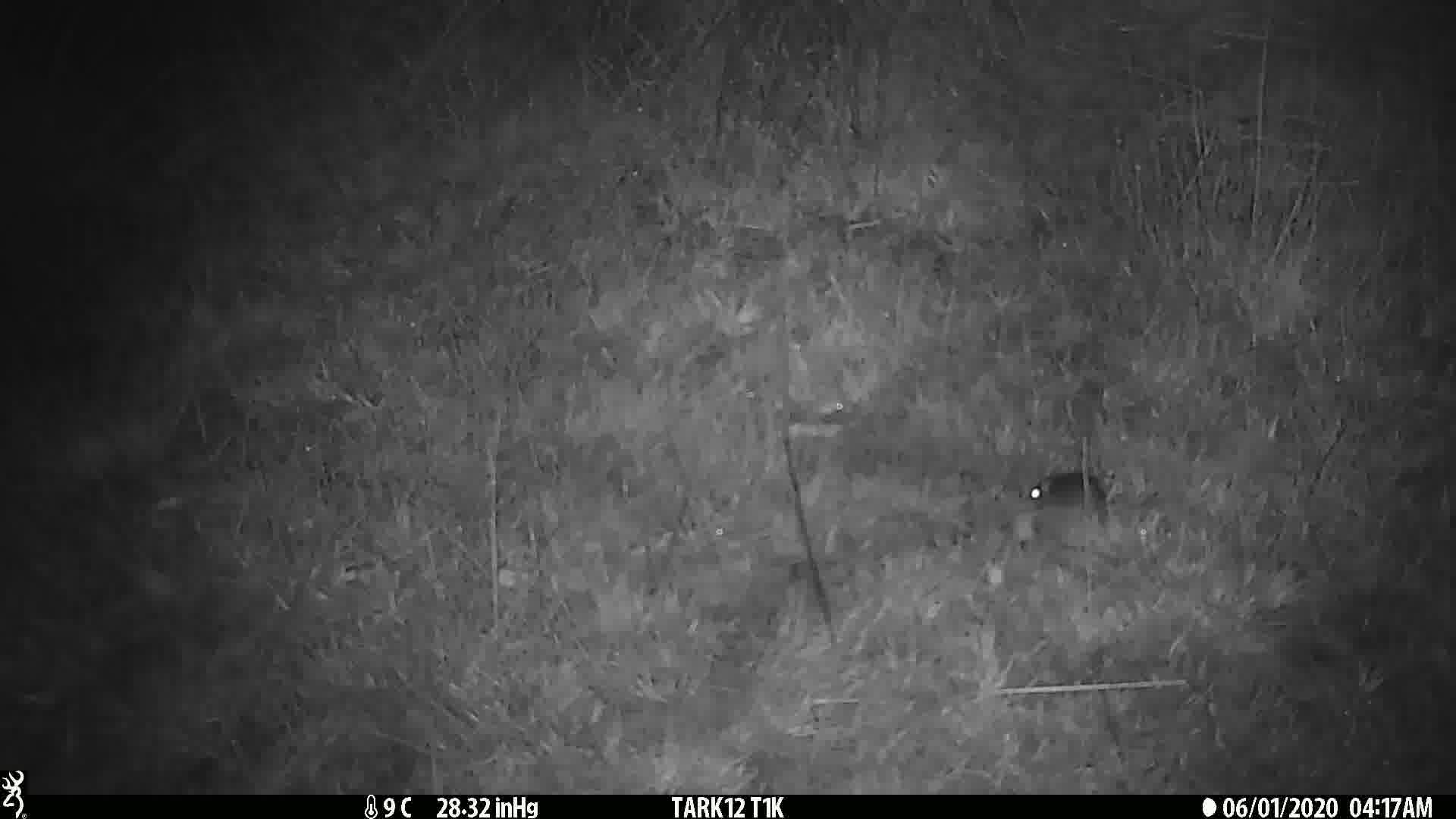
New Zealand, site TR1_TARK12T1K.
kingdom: Animalia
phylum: Chordata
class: Mammalia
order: Rodentia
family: Muridae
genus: Mus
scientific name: Mus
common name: mouse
Mouse (Mus).